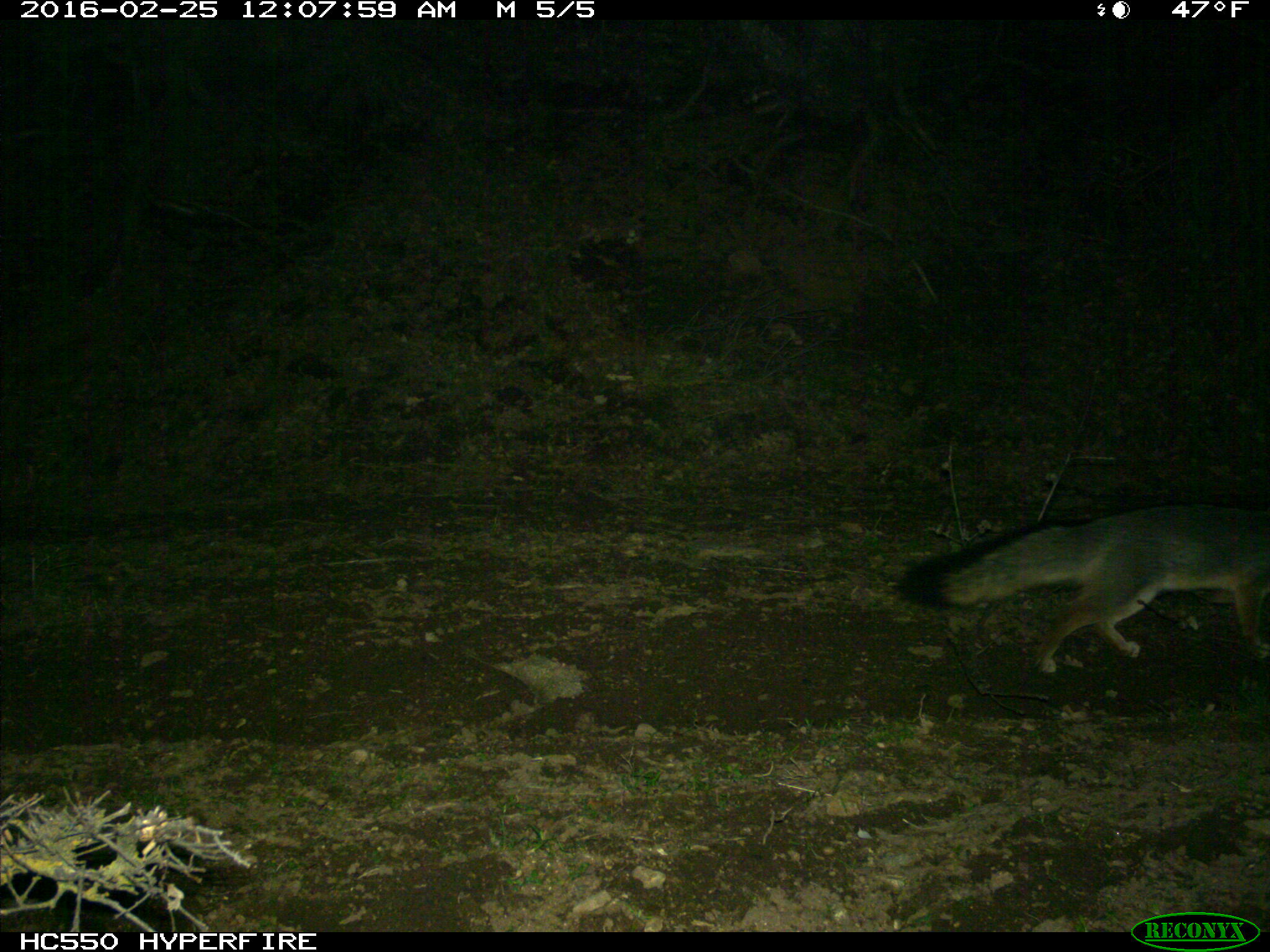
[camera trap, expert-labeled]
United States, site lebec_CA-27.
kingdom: Animalia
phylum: Chordata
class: Mammalia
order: Carnivora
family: Canidae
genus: Urocyon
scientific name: Urocyon cinereoargenteus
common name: gray fox